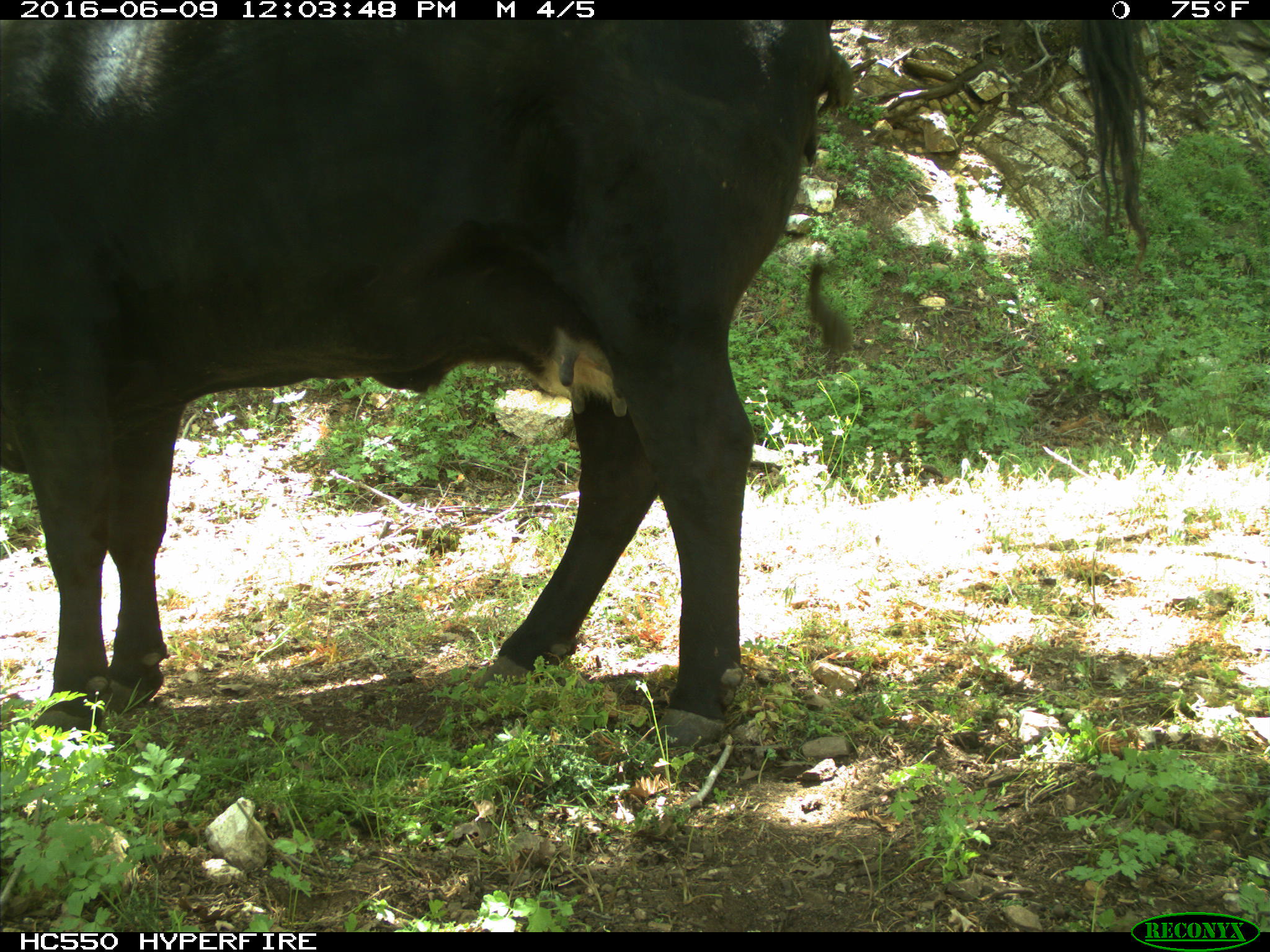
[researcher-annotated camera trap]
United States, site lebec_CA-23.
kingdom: Animalia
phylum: Chordata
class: Mammalia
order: Artiodactyla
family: Bovidae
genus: Bos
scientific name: Bos taurus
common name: domestic cow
Bos taurus (domestic cow).